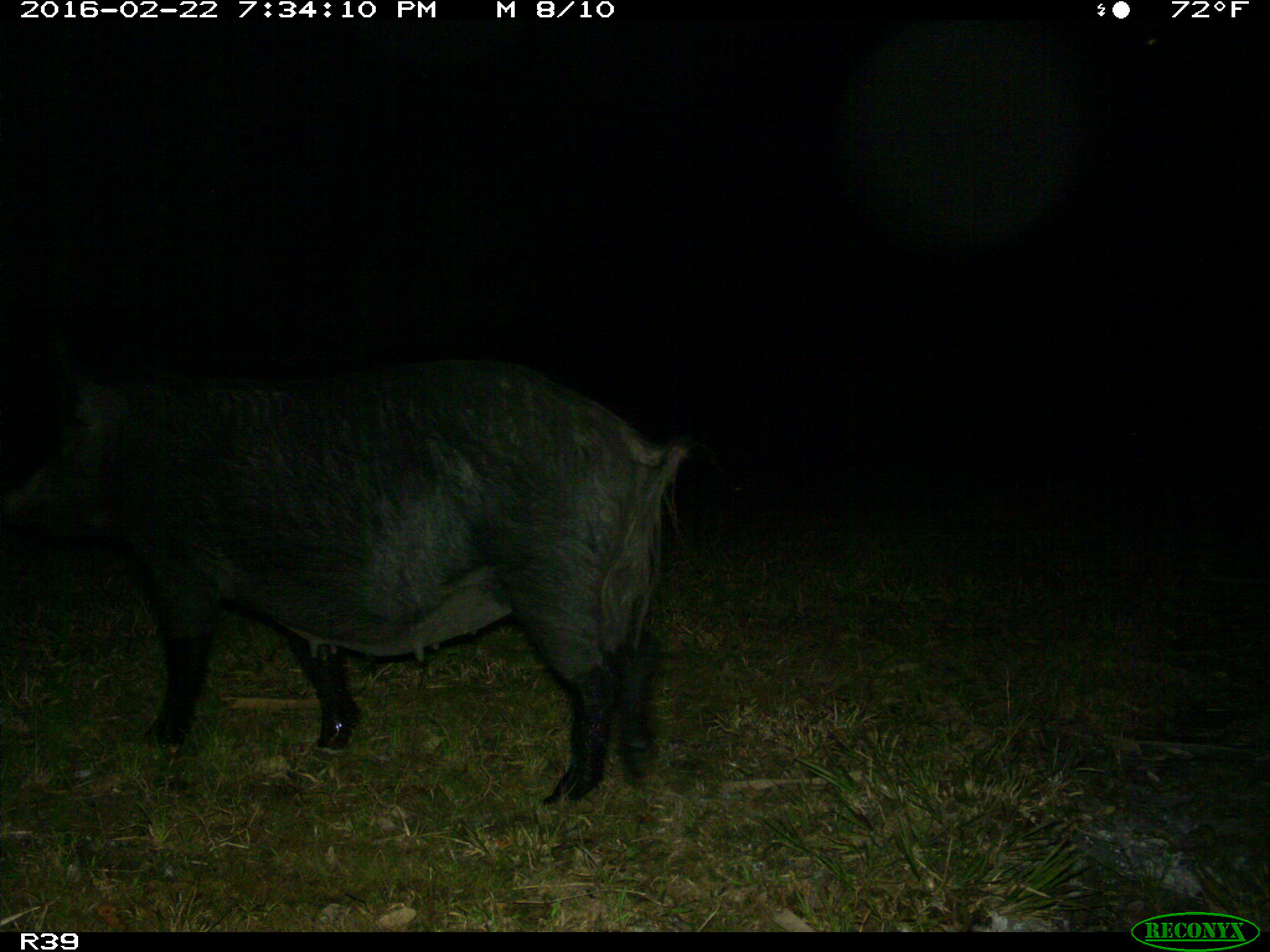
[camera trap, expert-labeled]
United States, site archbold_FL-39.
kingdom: Animalia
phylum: Chordata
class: Mammalia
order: Artiodactyla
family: Suidae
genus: Sus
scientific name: Sus scrofa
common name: wild boar